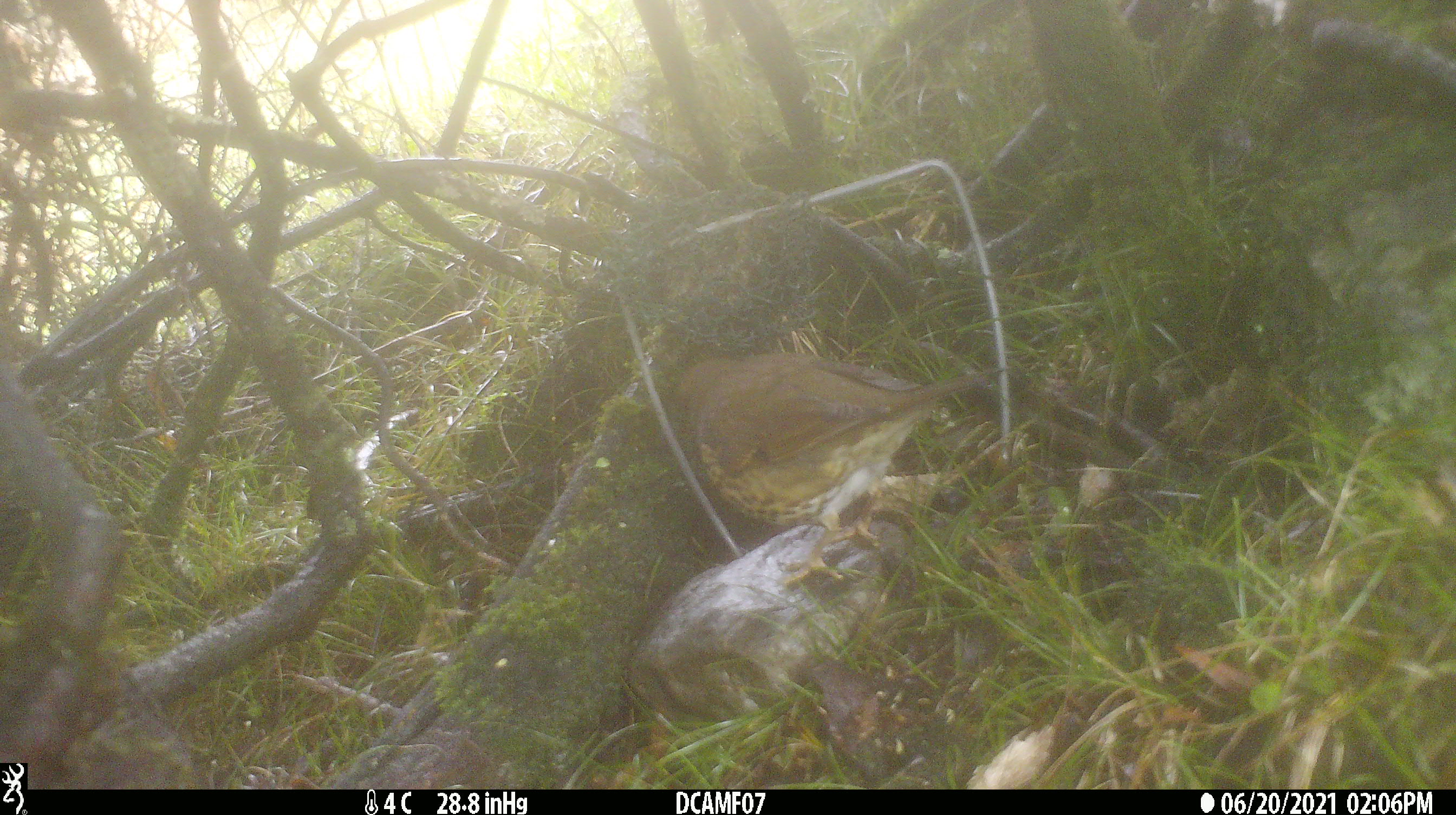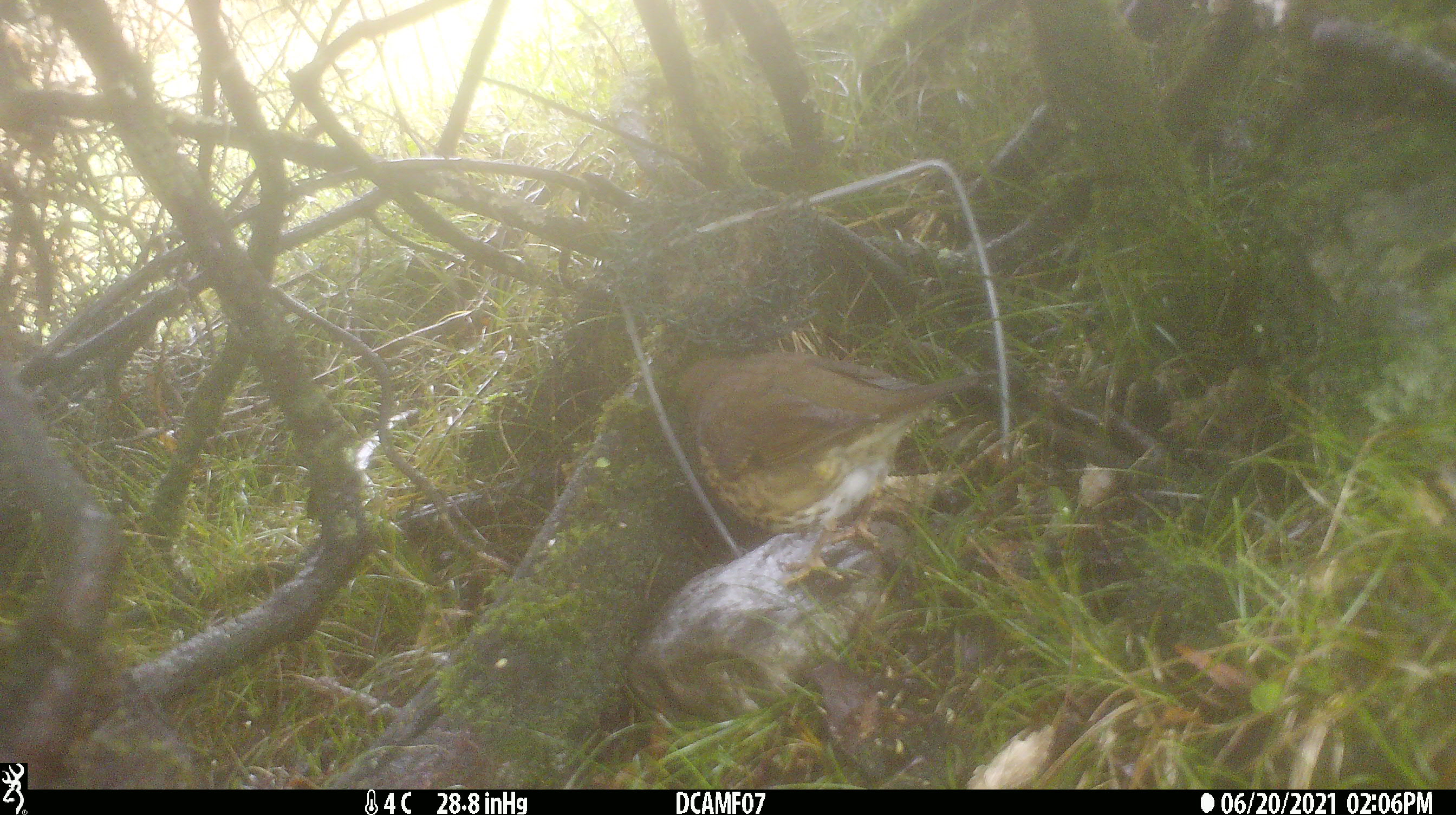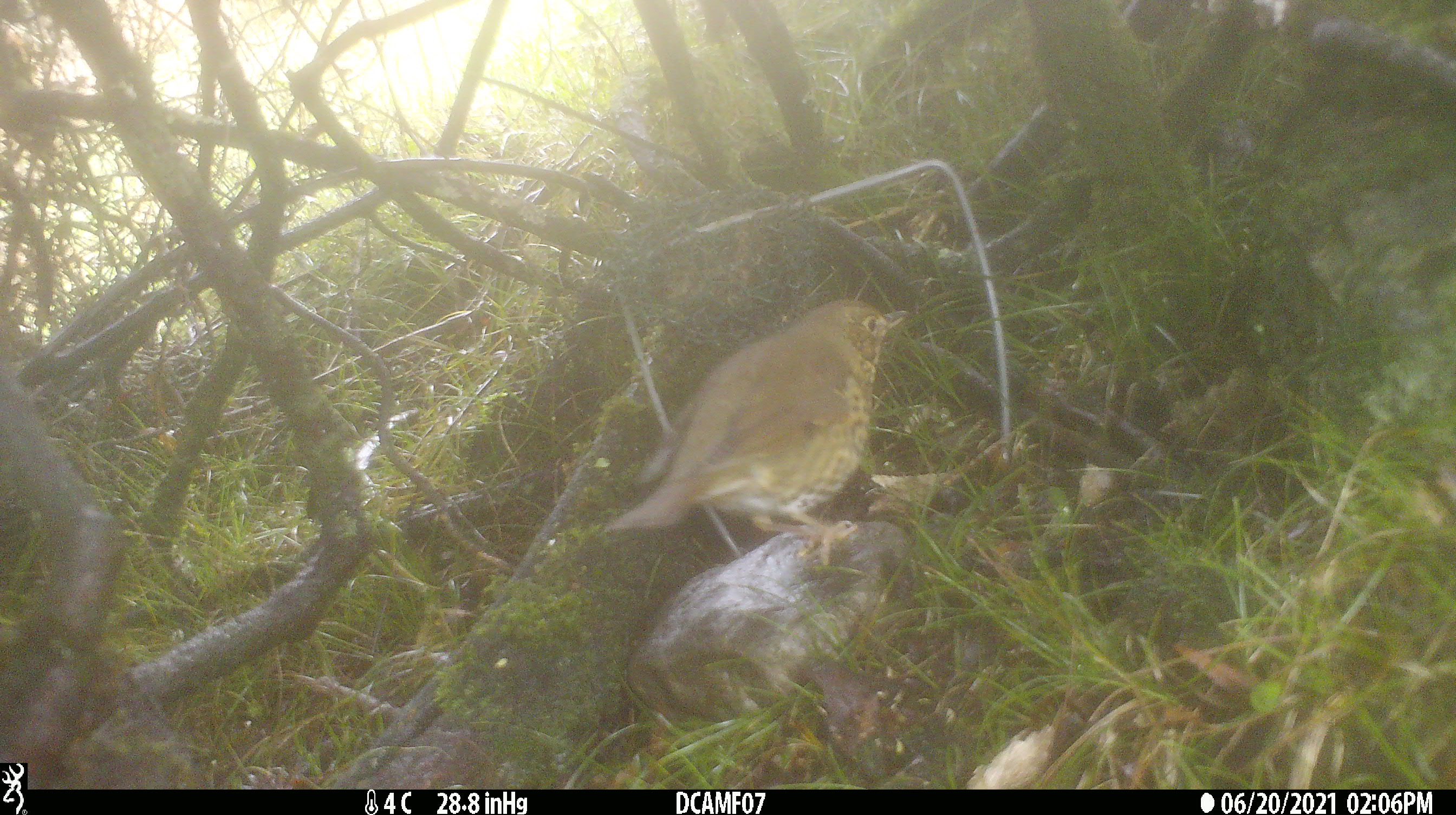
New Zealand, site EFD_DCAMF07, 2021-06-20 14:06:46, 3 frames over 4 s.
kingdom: Animalia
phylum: Chordata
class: Aves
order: Passeriformes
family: Turdidae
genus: Turdus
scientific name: Turdus philomelos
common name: song thrush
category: thrush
Thrush (song thrush) (Turdus philomelos).